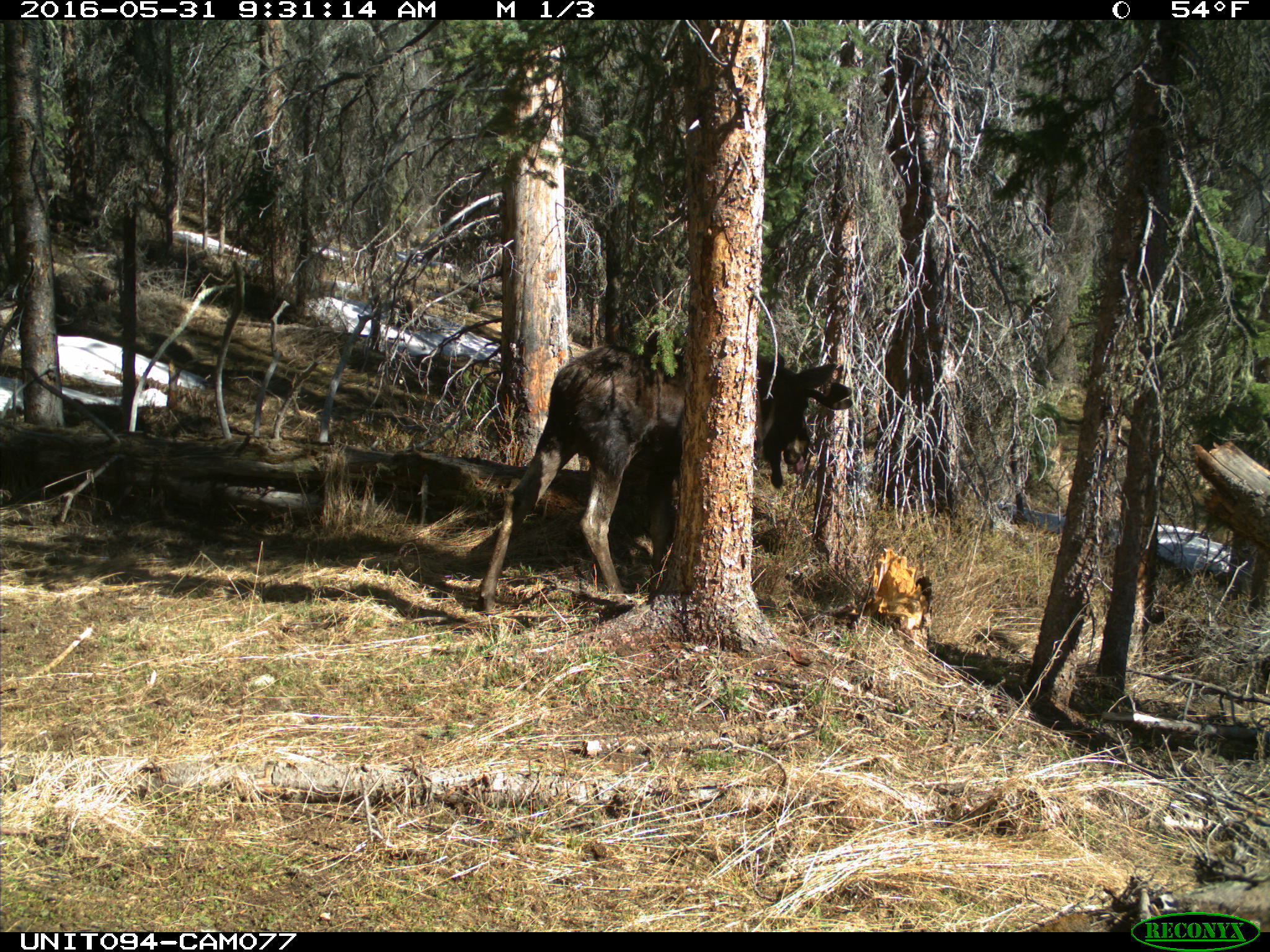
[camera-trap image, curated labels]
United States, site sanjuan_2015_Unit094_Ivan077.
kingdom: Animalia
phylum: Chordata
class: Mammalia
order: Artiodactyla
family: Cervidae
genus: Alces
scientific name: Alces alces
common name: moose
Alces alces (moose).